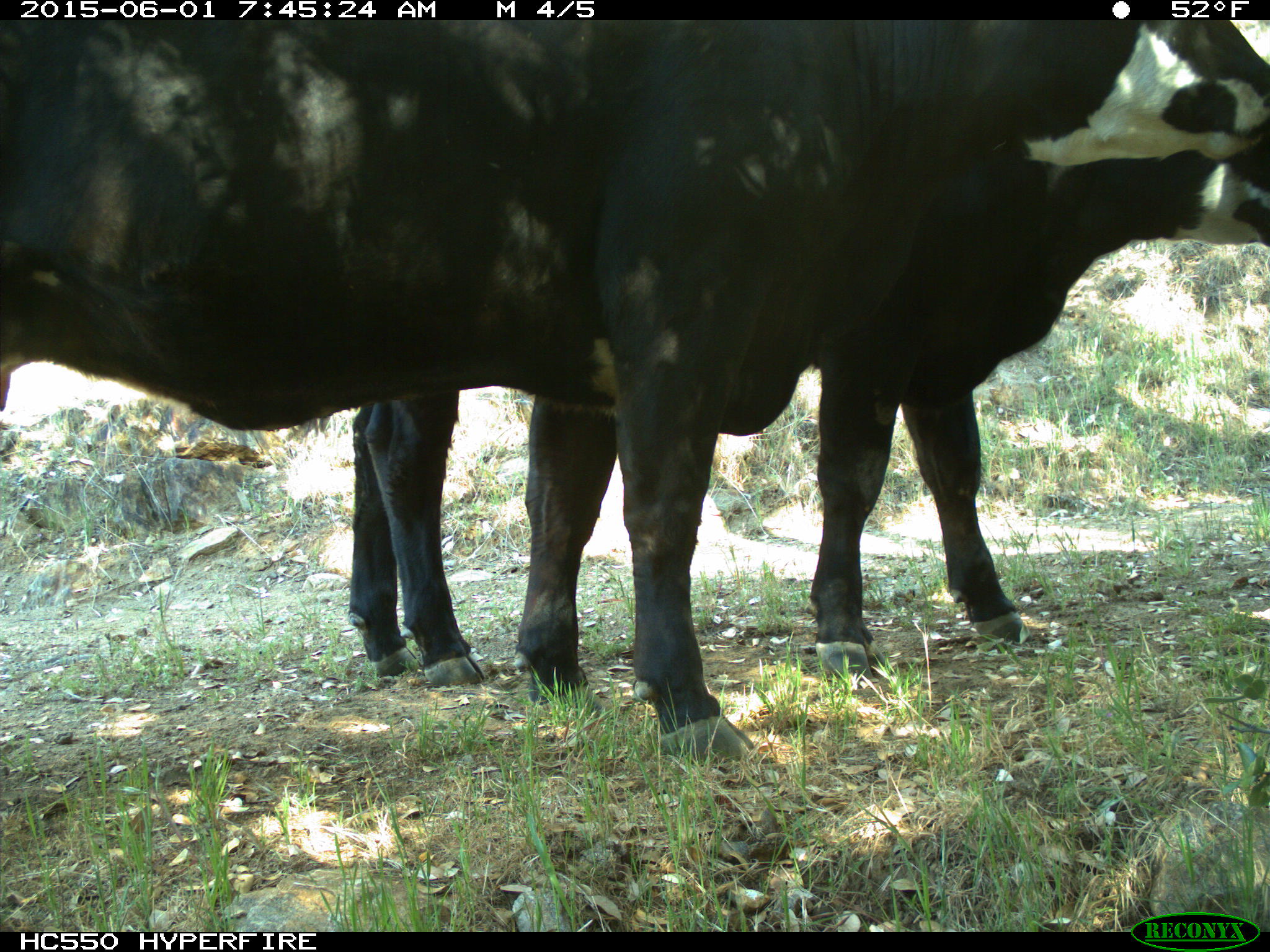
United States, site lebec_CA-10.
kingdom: Animalia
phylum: Chordata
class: Mammalia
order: Artiodactyla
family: Bovidae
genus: Bos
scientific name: Bos taurus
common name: domestic cow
Bos taurus (domestic cow).